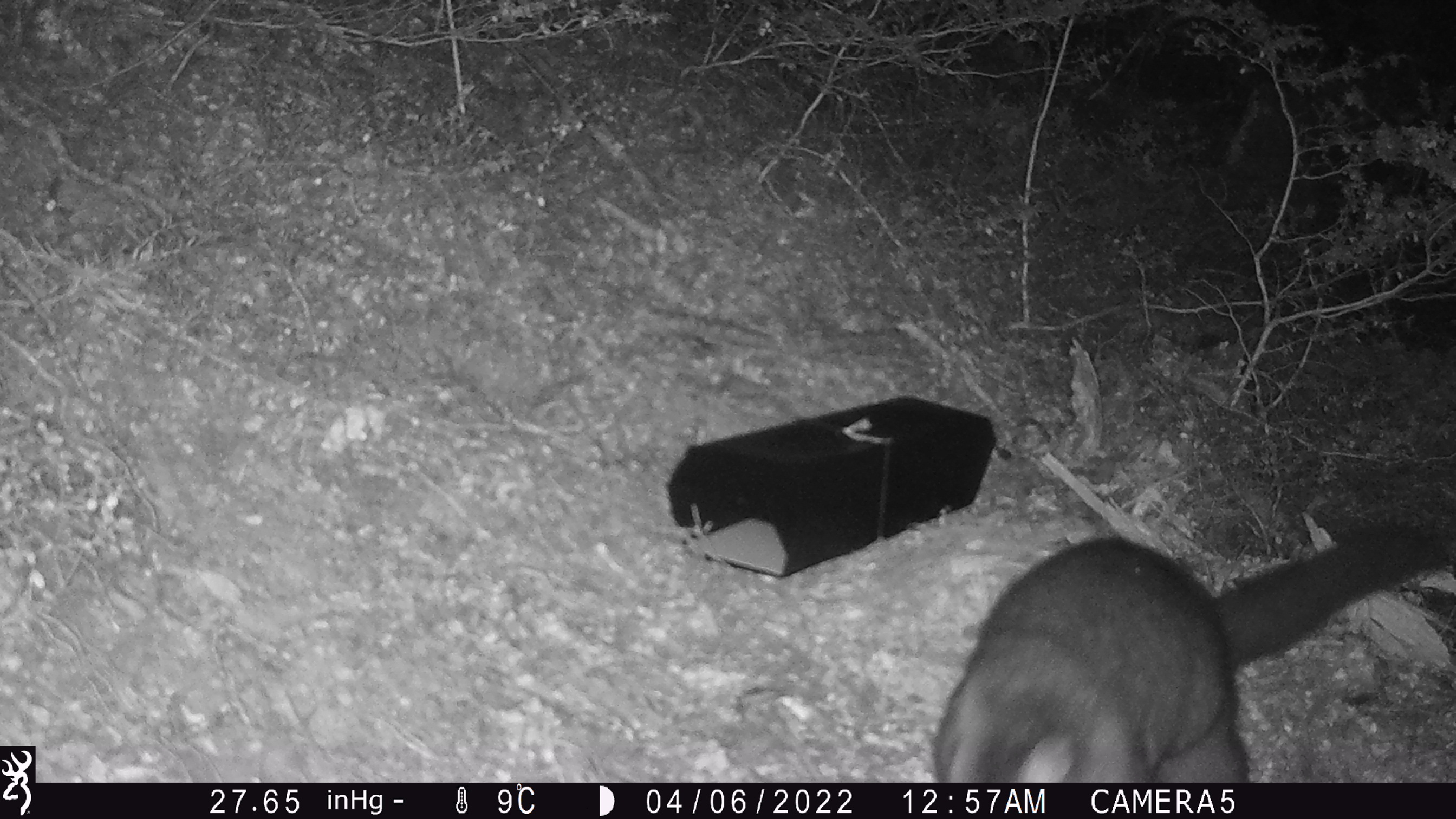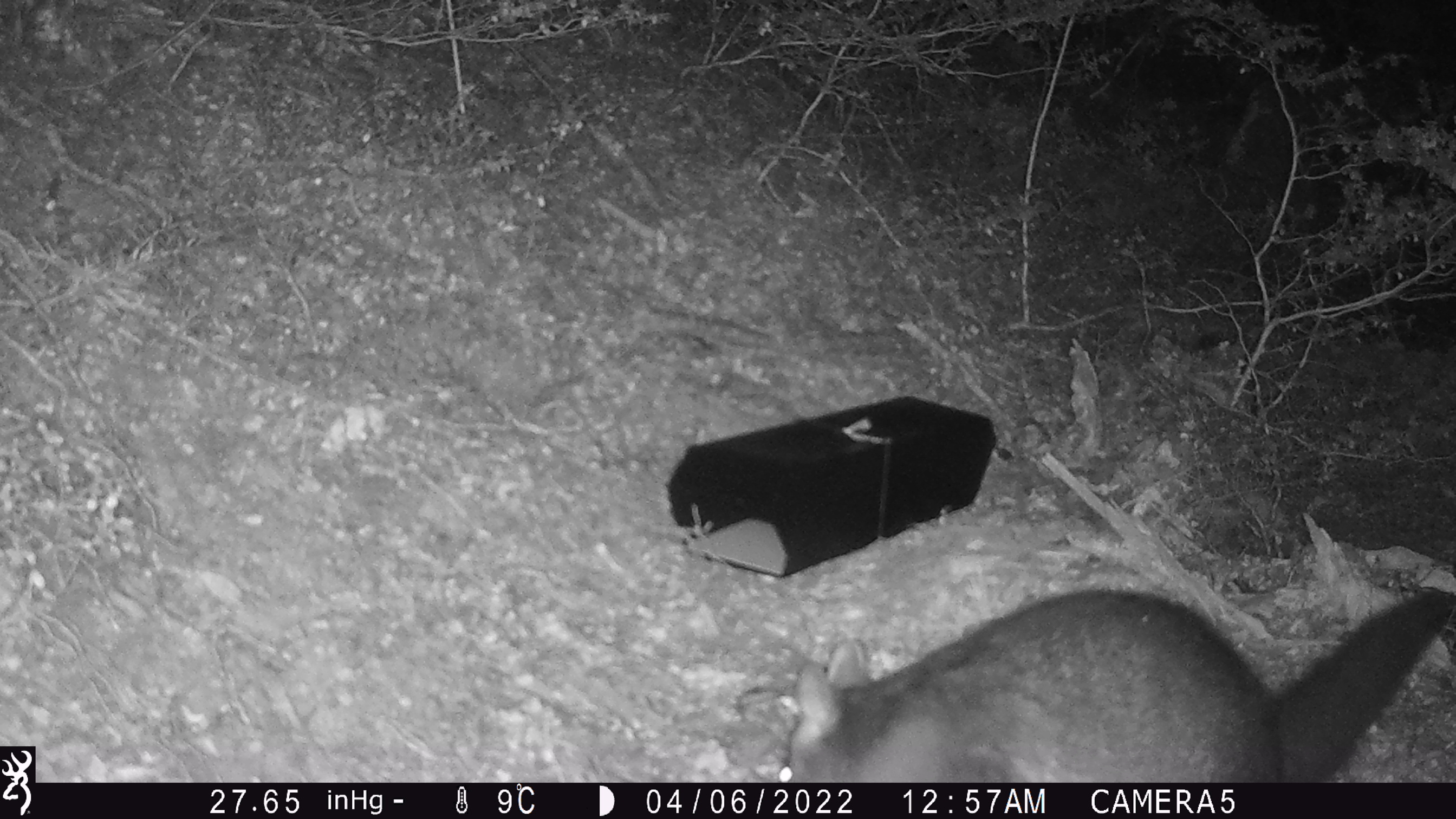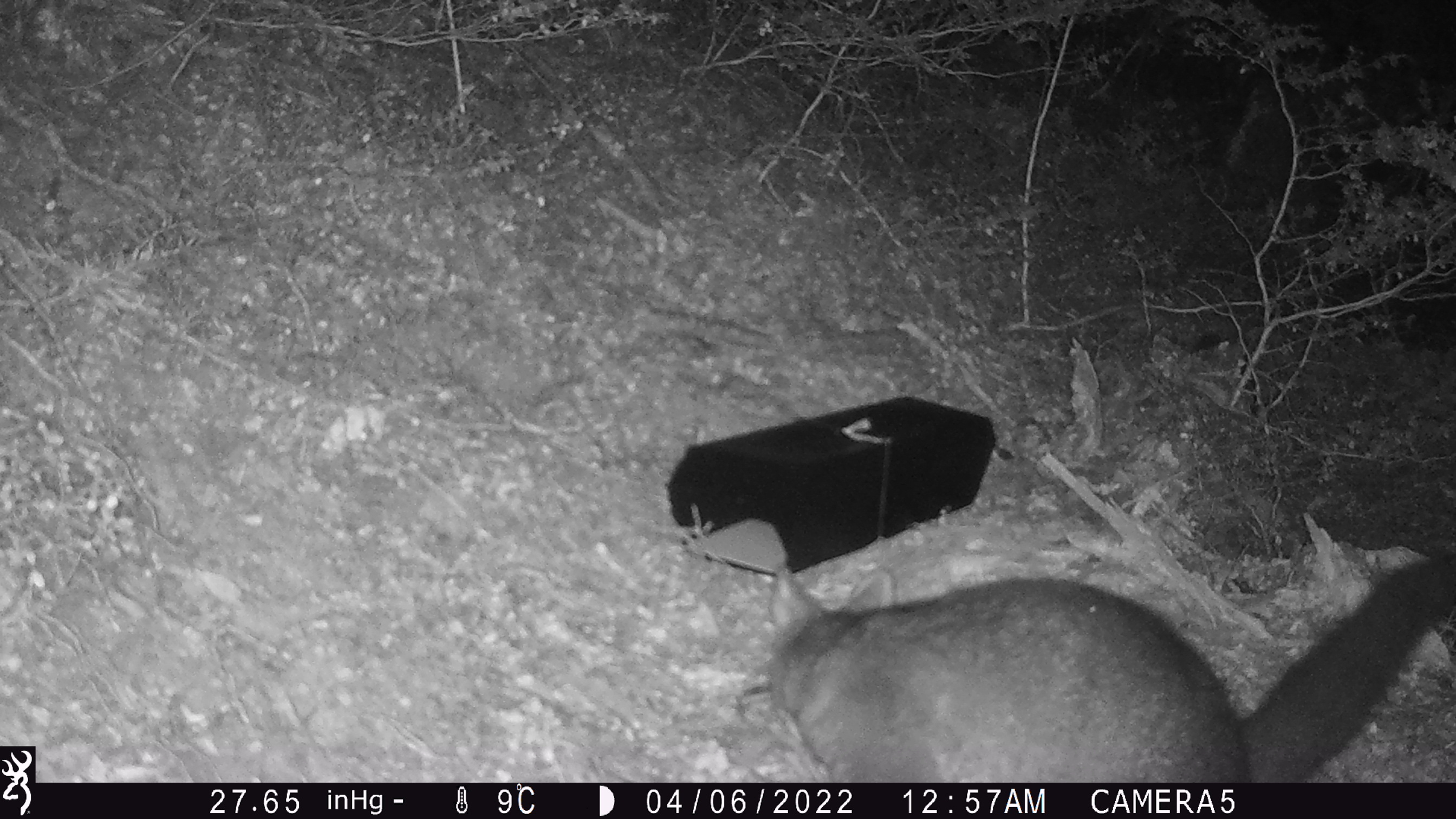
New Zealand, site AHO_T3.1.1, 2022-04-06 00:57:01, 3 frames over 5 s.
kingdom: Animalia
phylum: Chordata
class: Mammalia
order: Diprotodontia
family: Phalangeridae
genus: Trichosurus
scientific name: Trichosurus vulpecula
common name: common brushtail possum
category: possum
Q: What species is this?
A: Possum (common brushtail possum) (Trichosurus vulpecula).